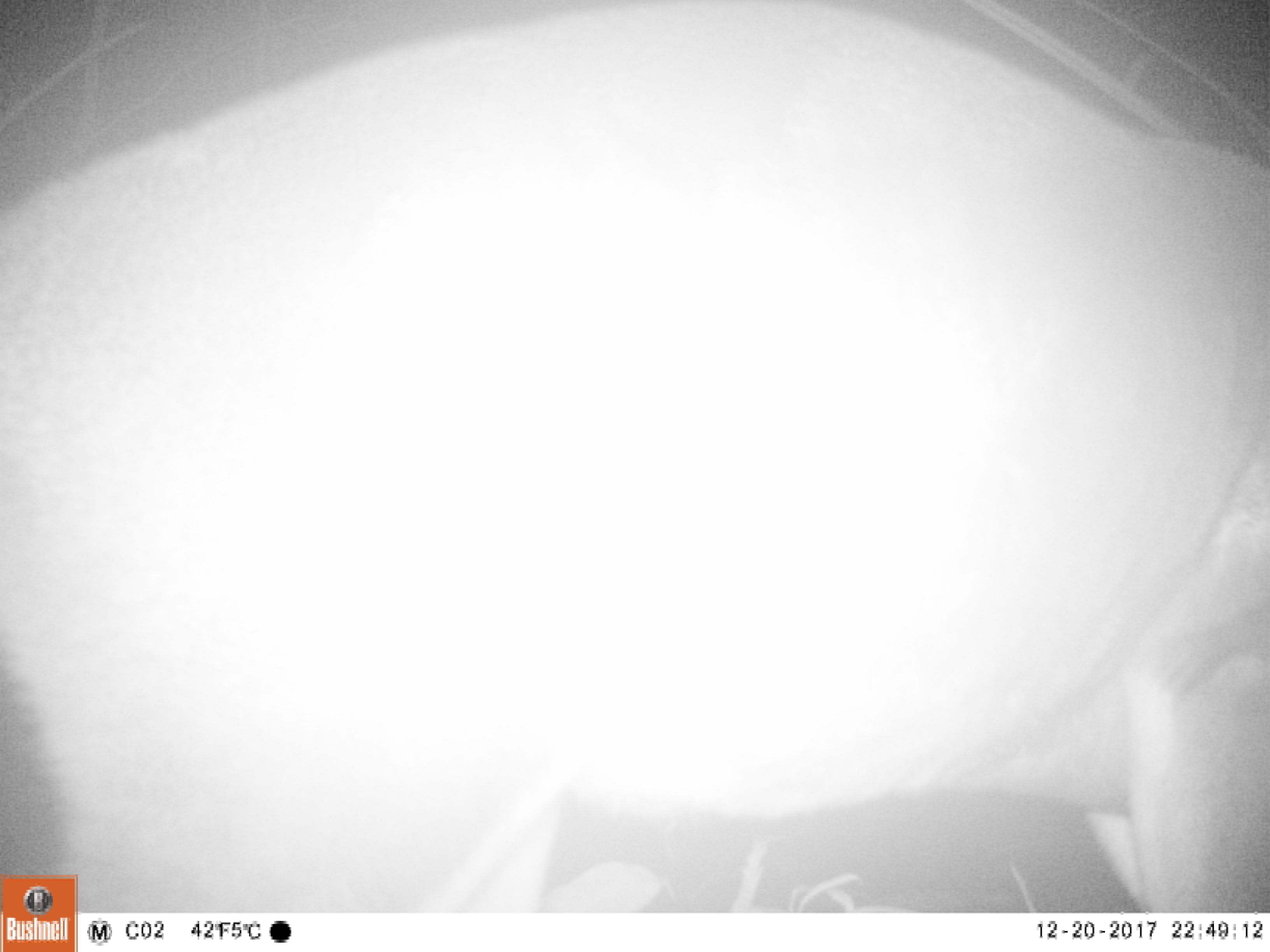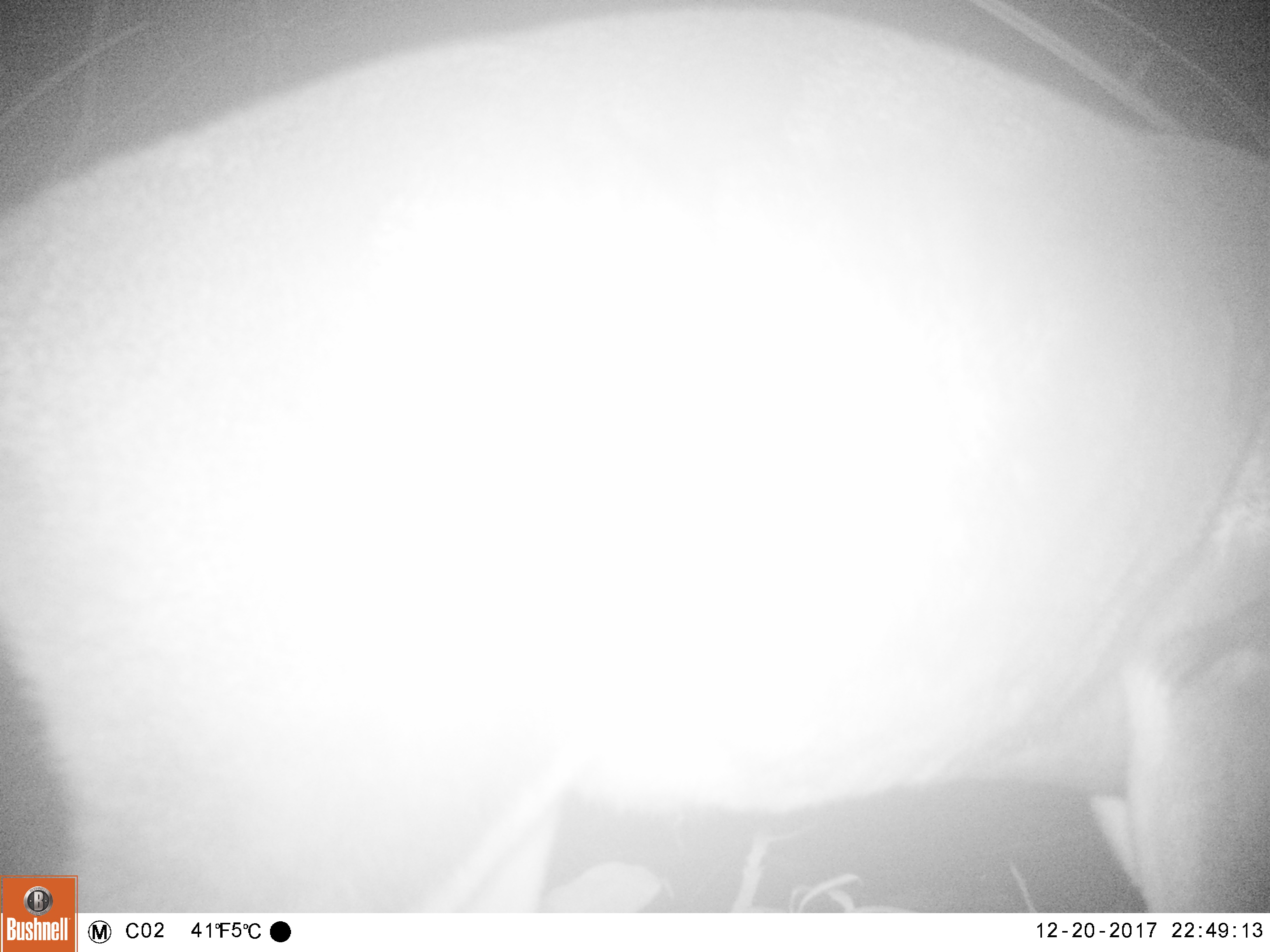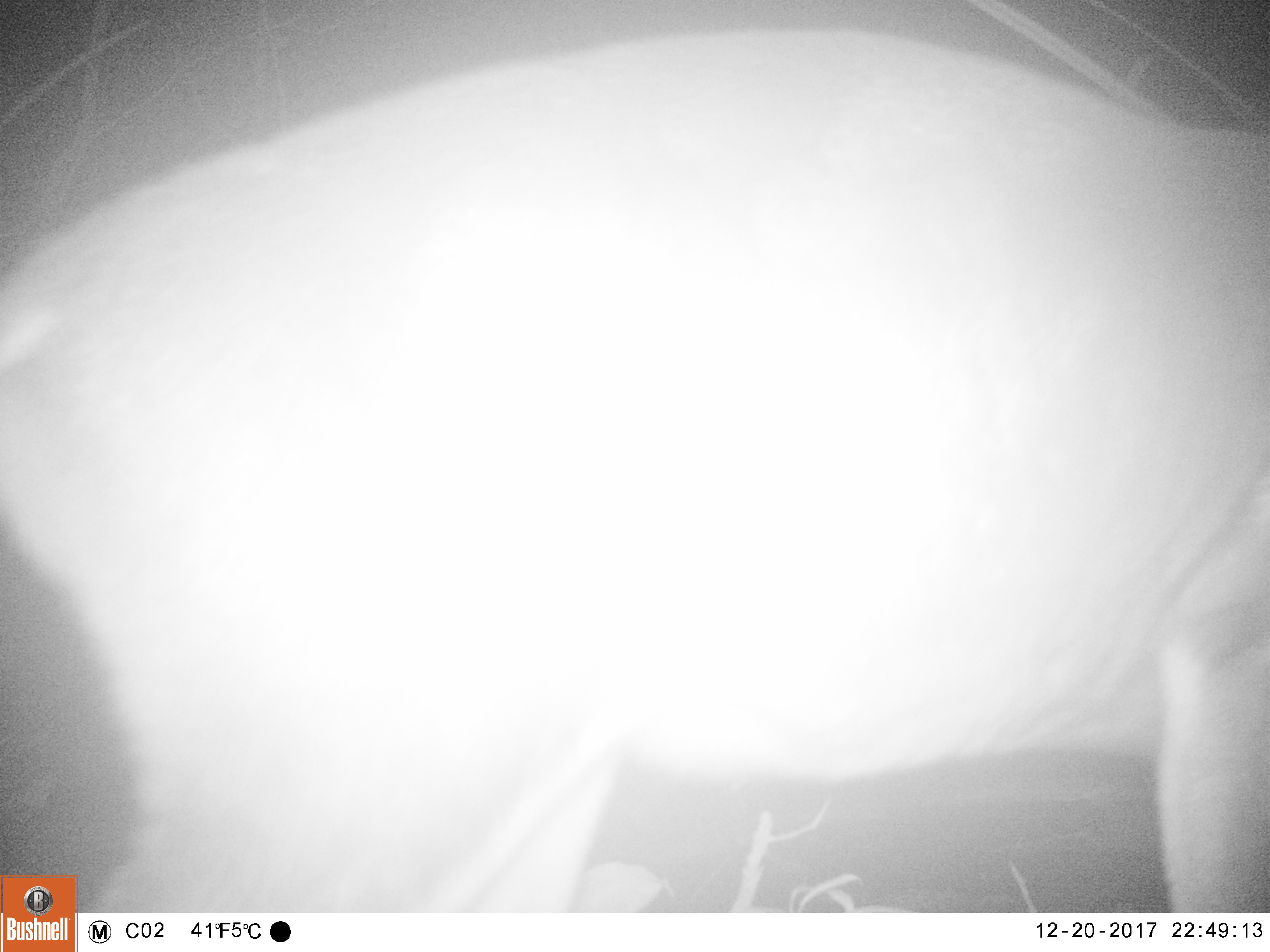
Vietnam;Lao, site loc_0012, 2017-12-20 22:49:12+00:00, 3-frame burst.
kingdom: Animalia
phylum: Chordata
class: Mammalia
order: Artiodactyla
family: Cervidae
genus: Muntiacus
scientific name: Muntiacus vuquangensis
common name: large-antlered muntjac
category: large antlered muntjac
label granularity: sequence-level